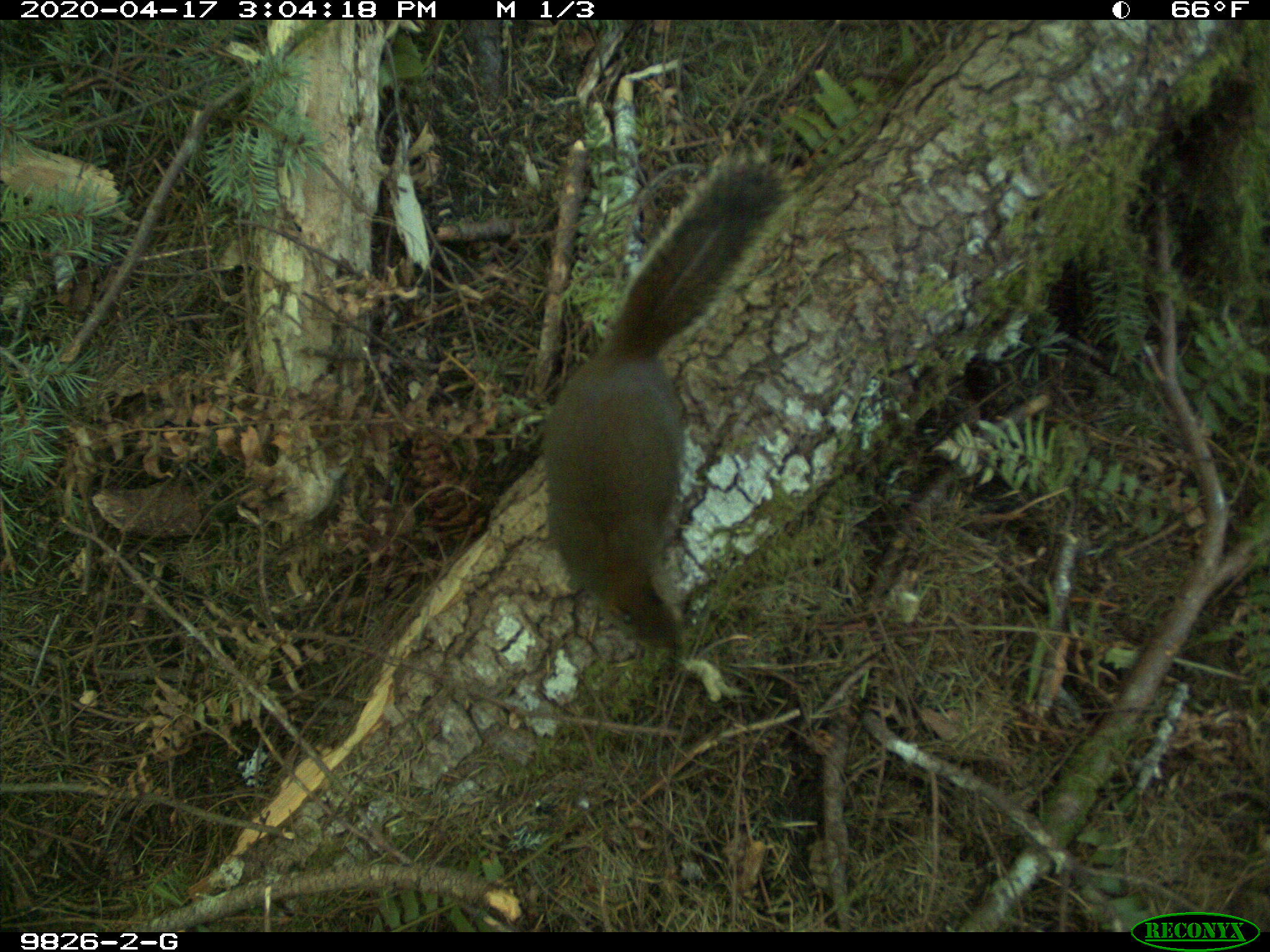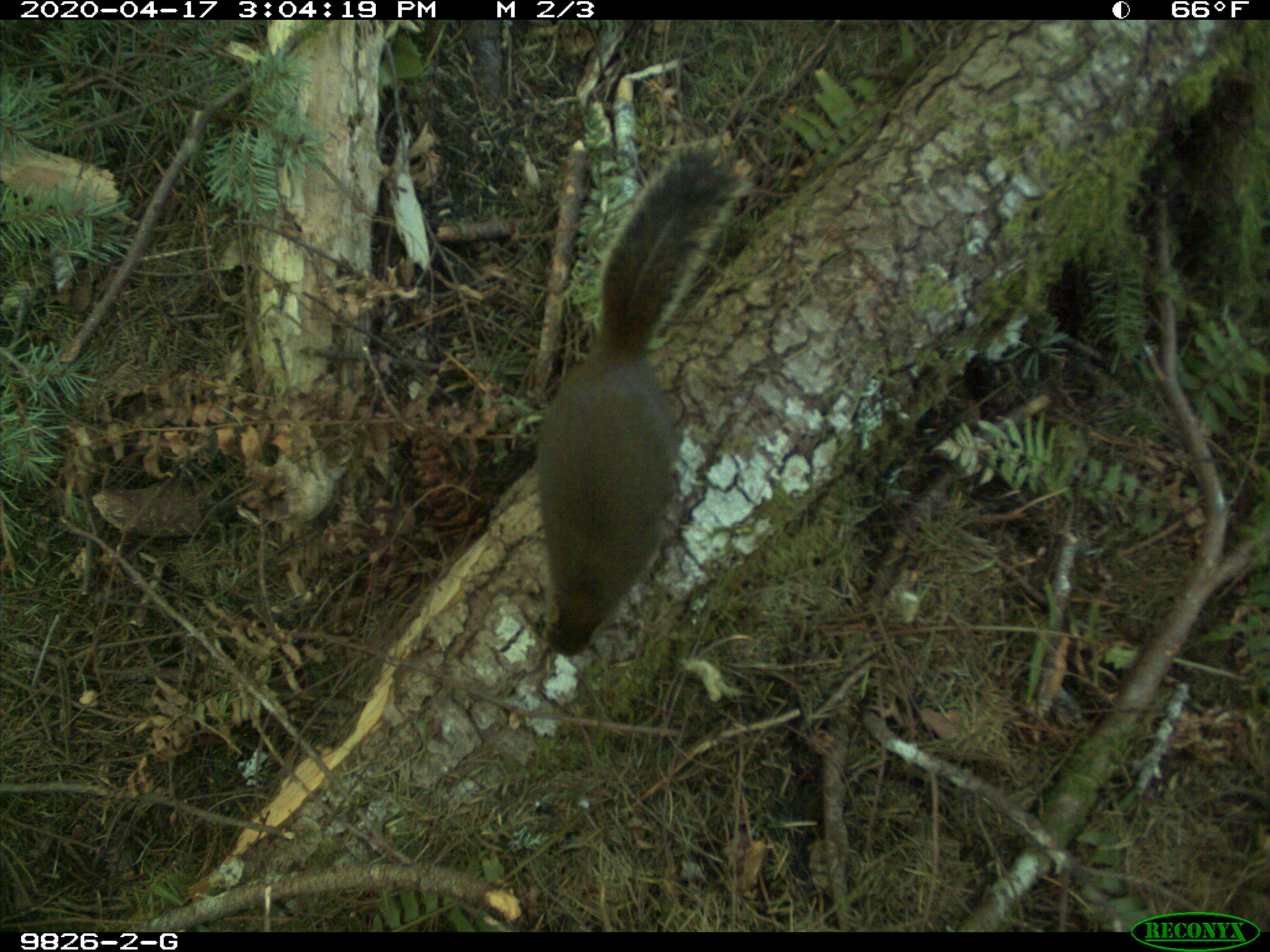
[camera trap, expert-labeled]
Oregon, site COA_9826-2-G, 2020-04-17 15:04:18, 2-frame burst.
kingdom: Animalia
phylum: Chordata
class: Mammalia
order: Rodentia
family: Sciuridae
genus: Tamiasciurus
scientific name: Tamiasciurus douglasii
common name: douglas squirrel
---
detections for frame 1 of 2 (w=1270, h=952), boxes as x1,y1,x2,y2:
douglas squirrel: 537,152,801,655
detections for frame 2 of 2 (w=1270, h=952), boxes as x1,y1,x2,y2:
douglas squirrel: 525,139,744,669